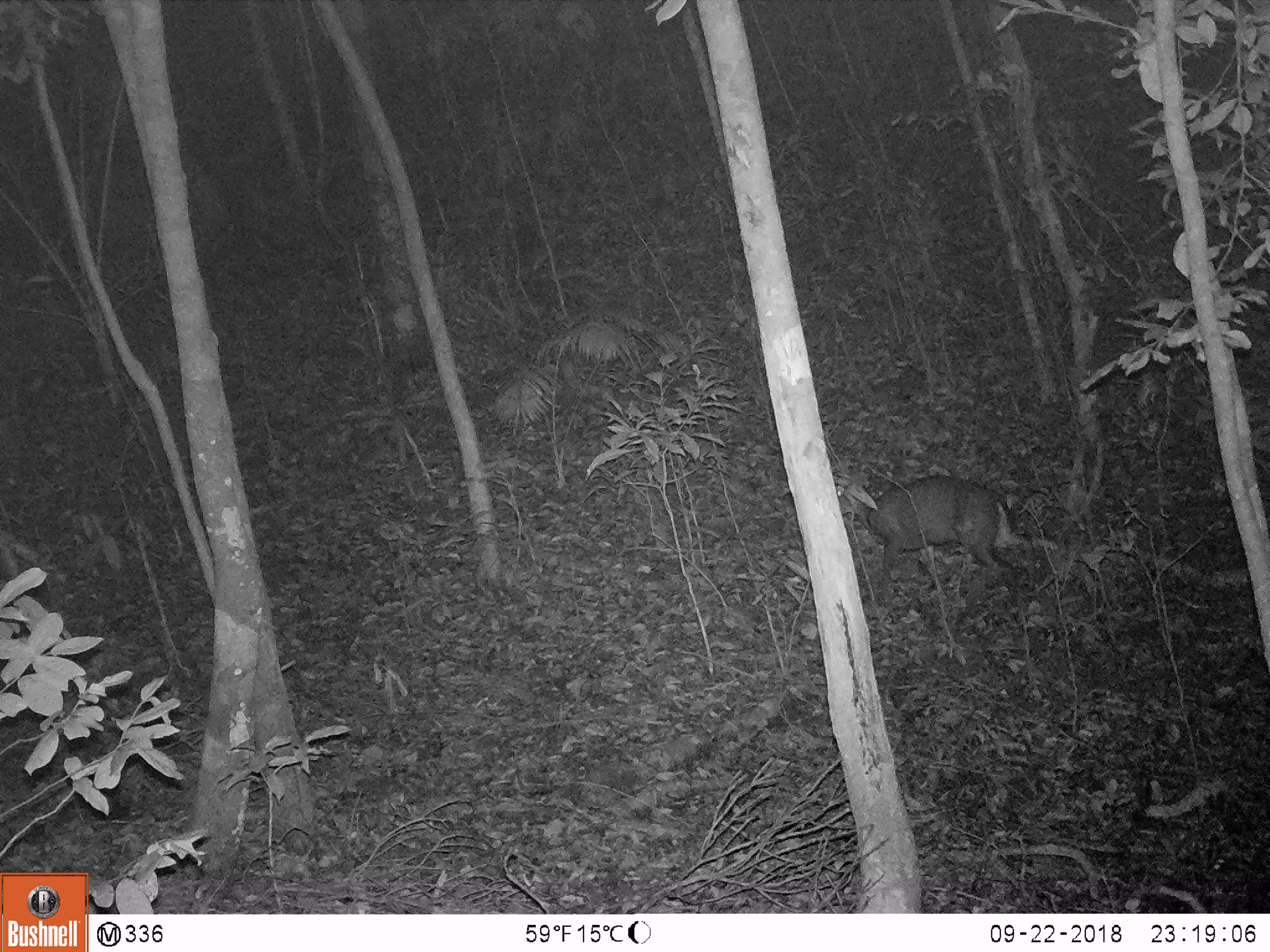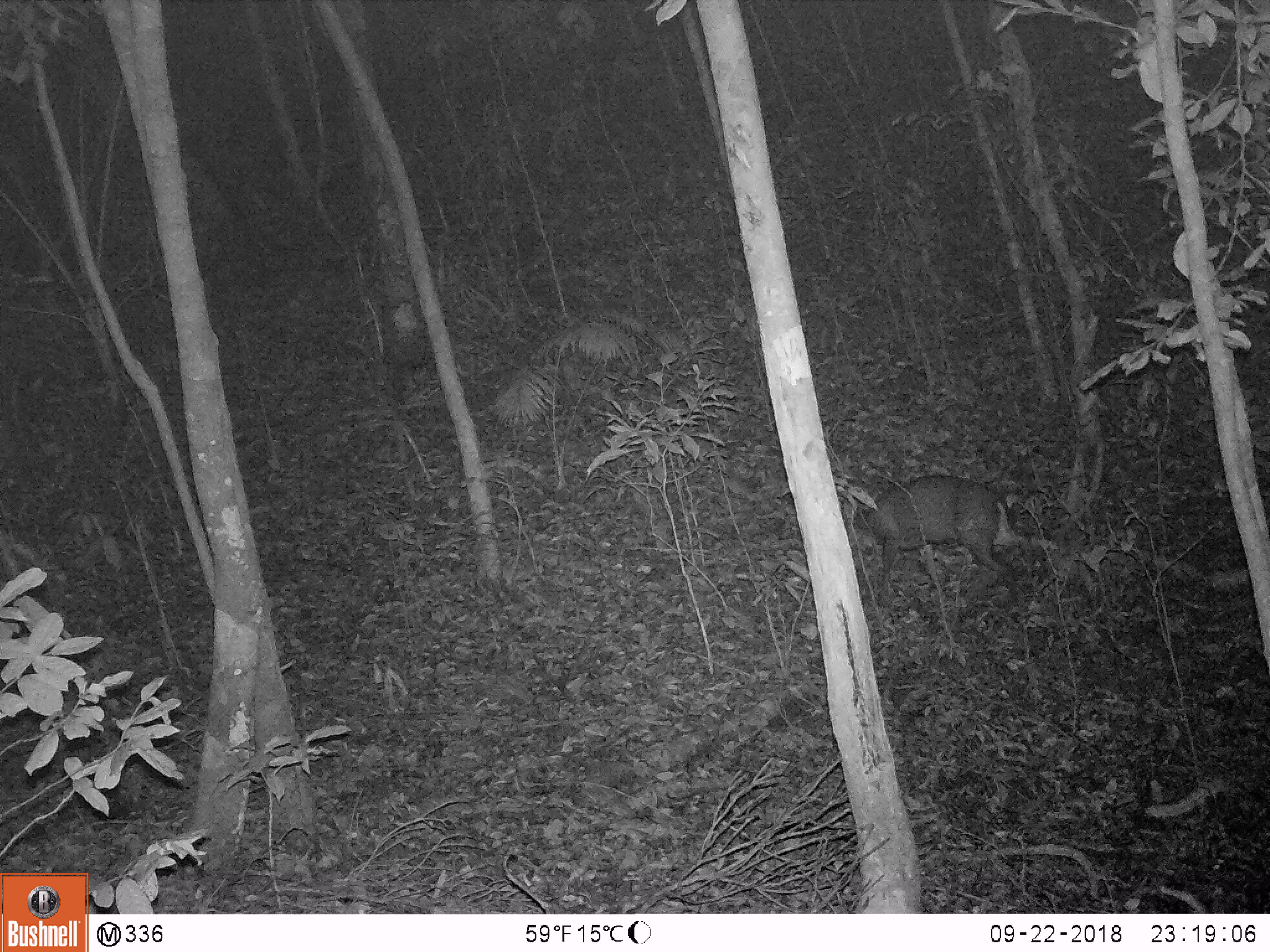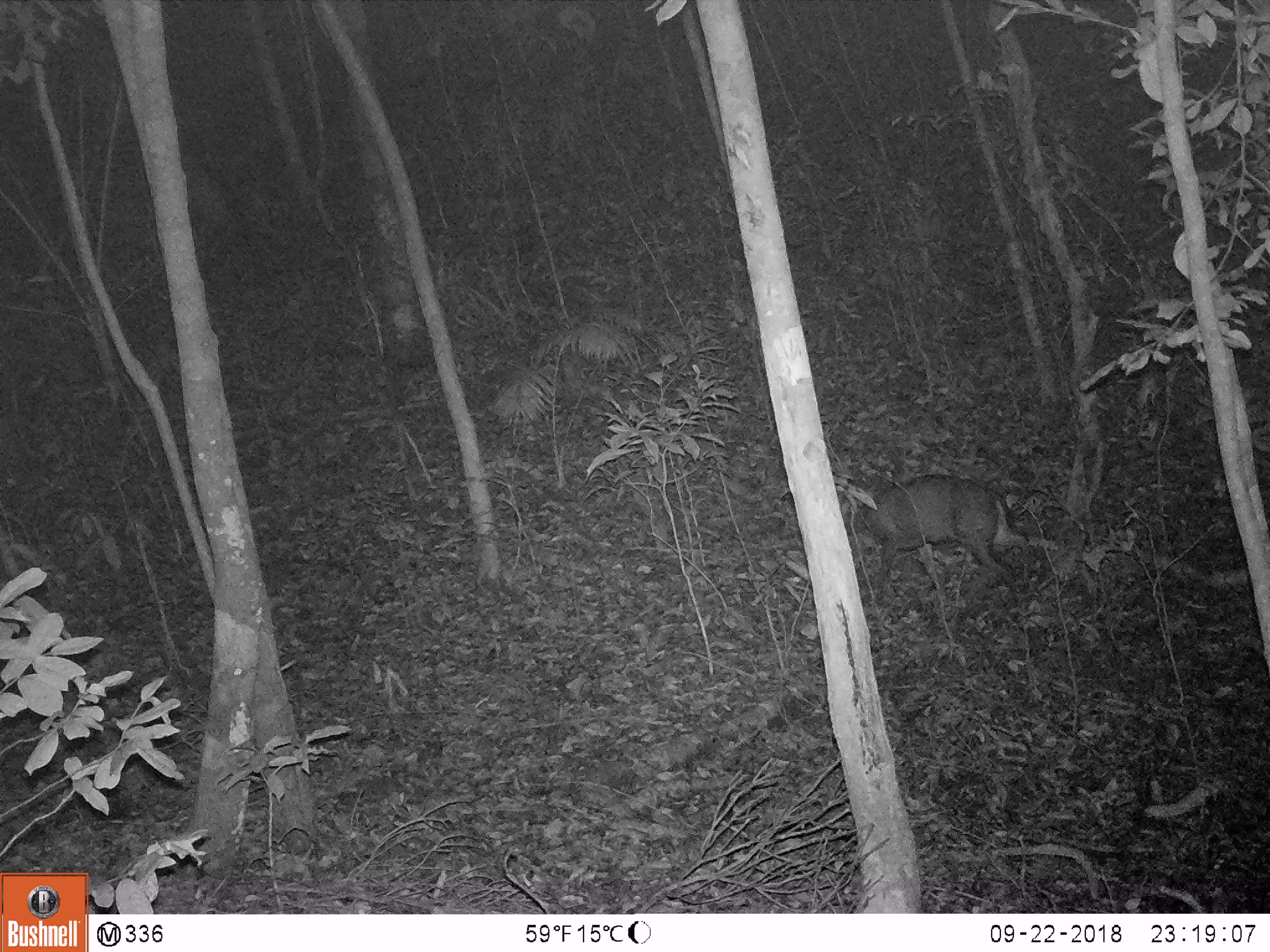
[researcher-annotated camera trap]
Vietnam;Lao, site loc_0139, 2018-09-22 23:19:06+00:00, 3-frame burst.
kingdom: Animalia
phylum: Chordata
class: Mammalia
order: Artiodactyla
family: Cervidae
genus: Muntiacus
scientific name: Muntiacus rooseveltorum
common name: roosevelt's muntjac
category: roosevelts muntjac group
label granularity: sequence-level